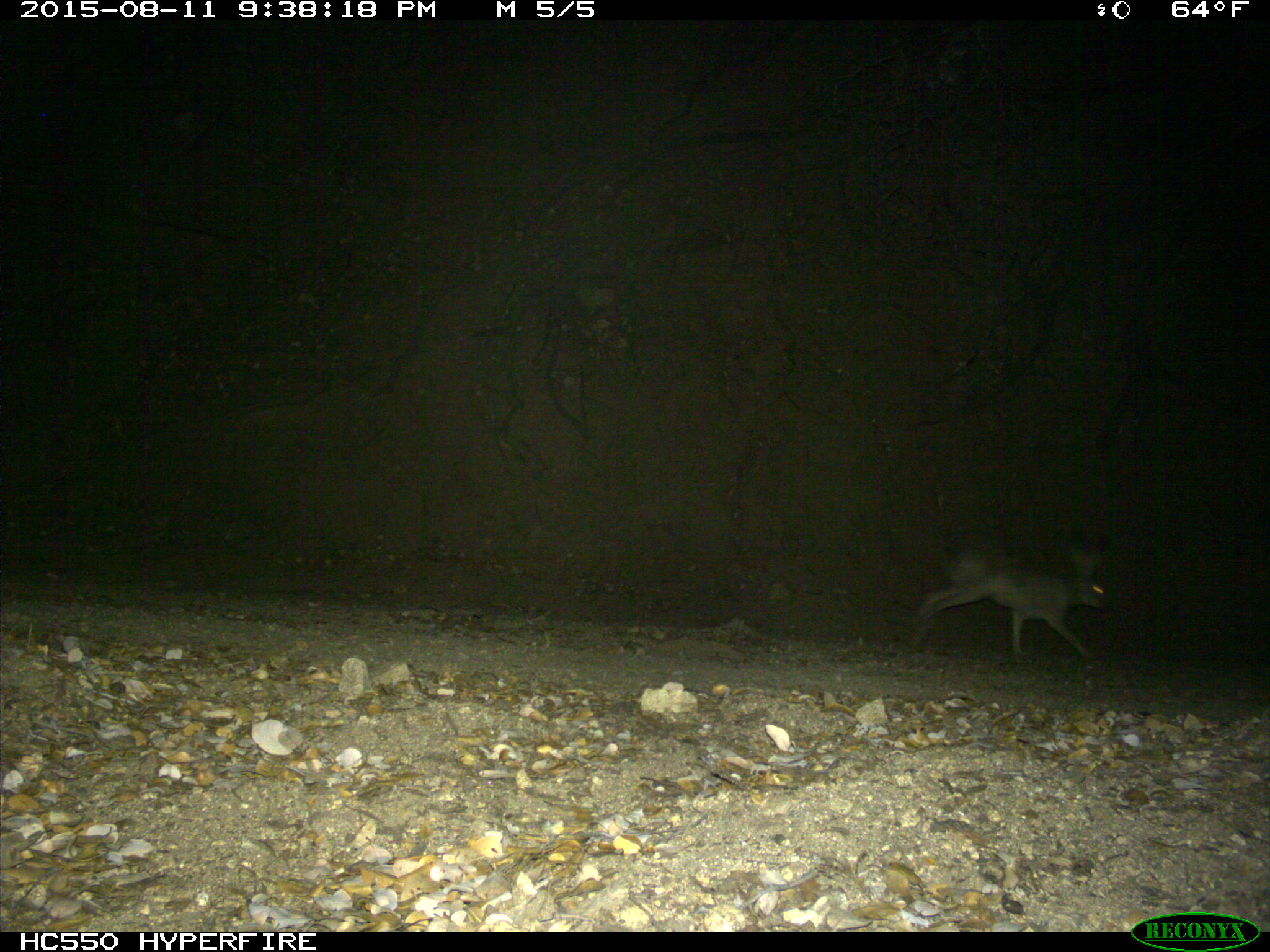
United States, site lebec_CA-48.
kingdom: Animalia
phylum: Chordata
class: Mammalia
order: Lagomorpha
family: Leporidae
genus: Lepus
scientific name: Lepus californicus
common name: black-tailed jackrabbit